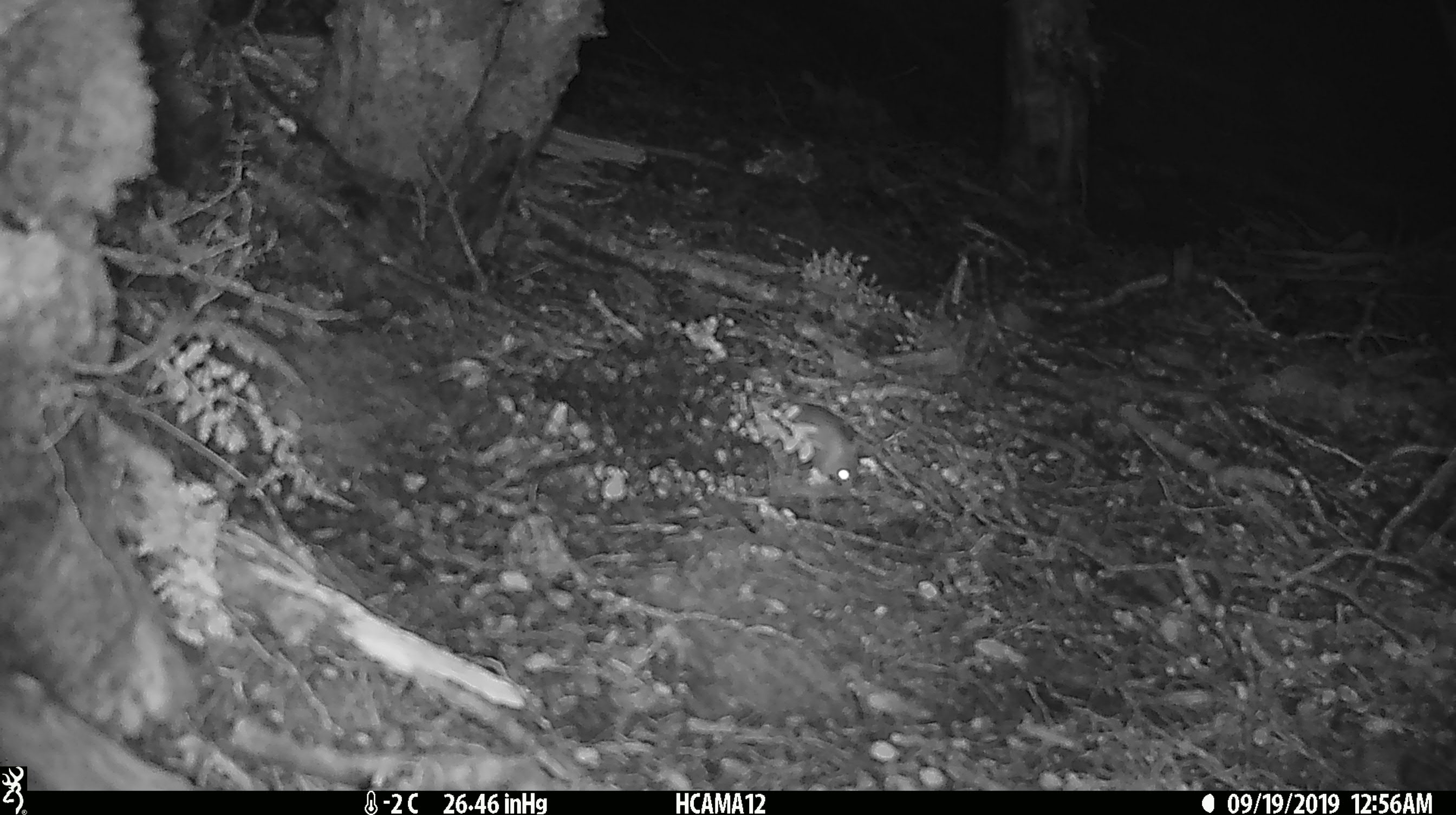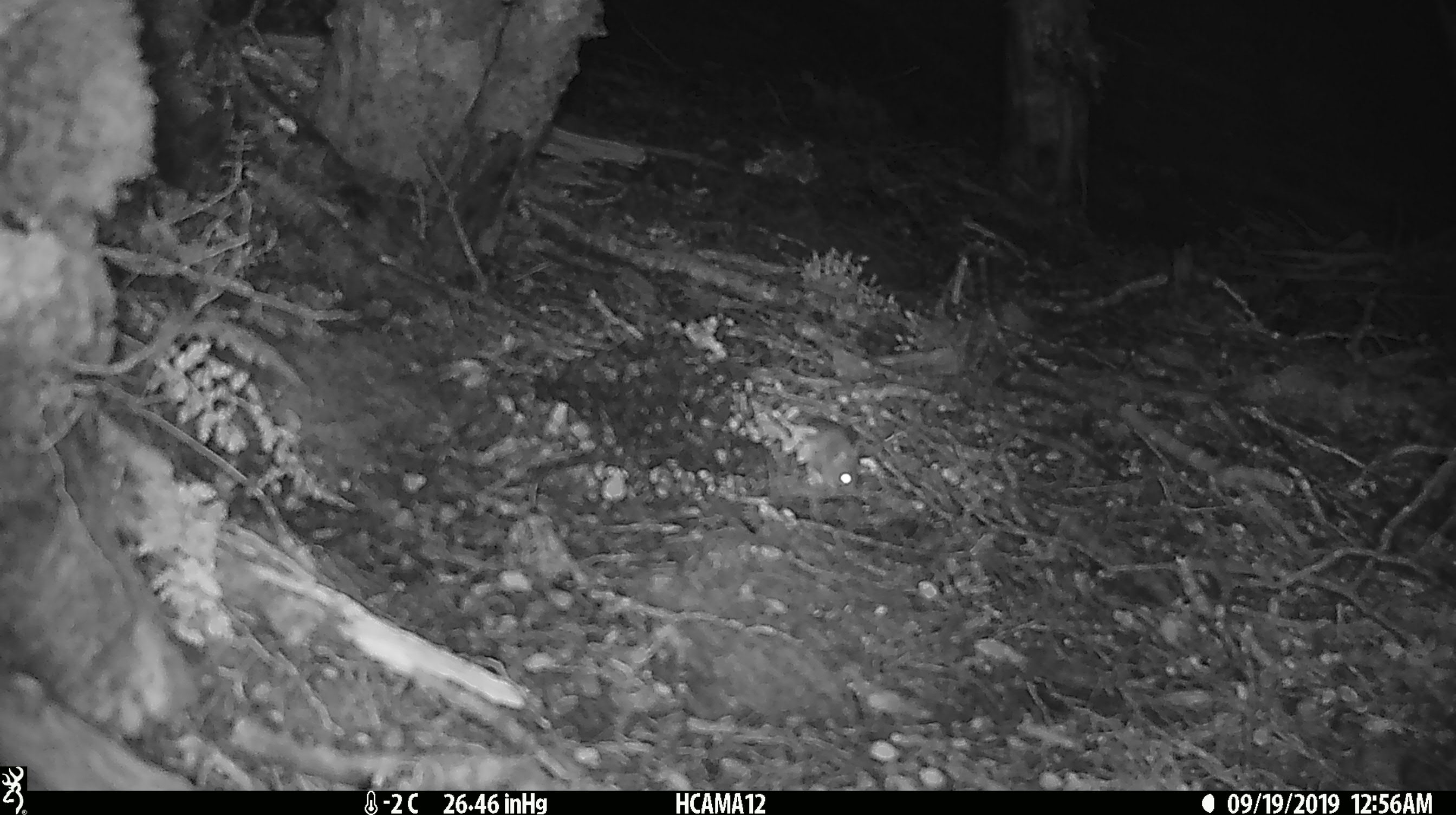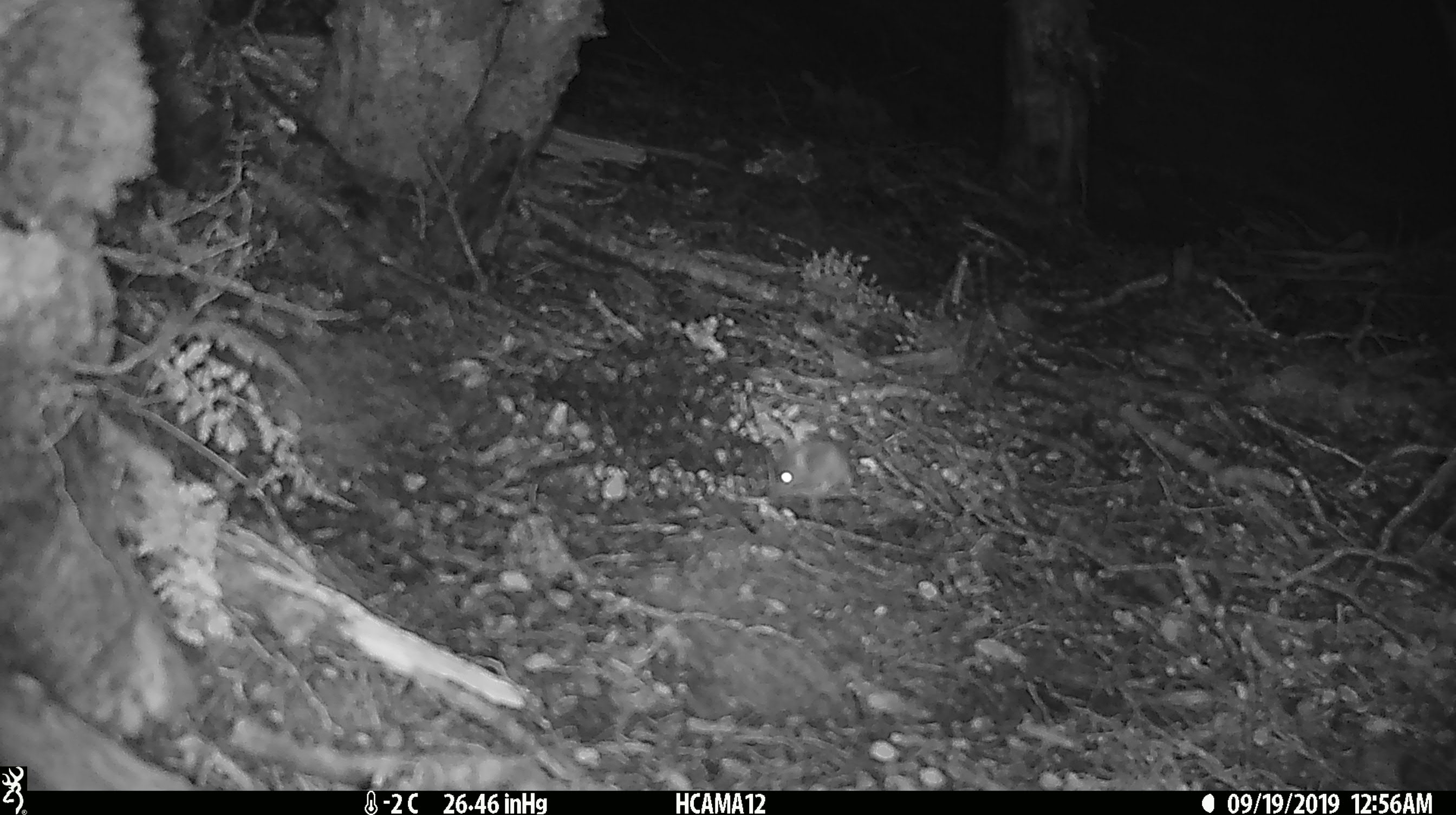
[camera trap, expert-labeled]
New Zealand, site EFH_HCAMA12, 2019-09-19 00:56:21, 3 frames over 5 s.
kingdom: Animalia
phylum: Chordata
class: Mammalia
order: Rodentia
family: Muridae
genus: Mus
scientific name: Mus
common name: mouse